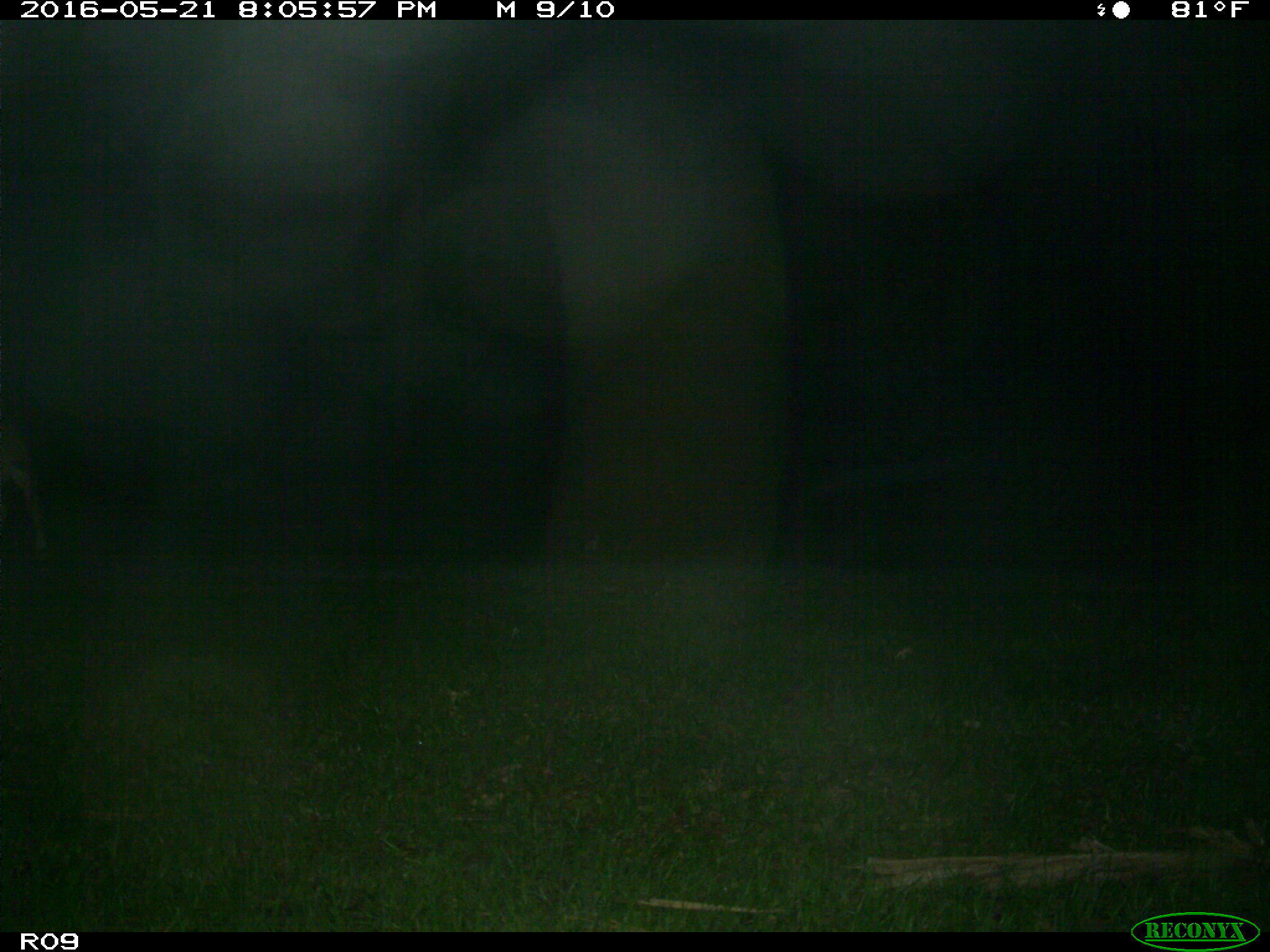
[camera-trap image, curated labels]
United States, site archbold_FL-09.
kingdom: Animalia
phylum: Chordata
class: Mammalia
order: Artiodactyla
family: Bovidae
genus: Bos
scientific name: Bos taurus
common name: domestic cow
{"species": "Bos taurus (domestic cow)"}